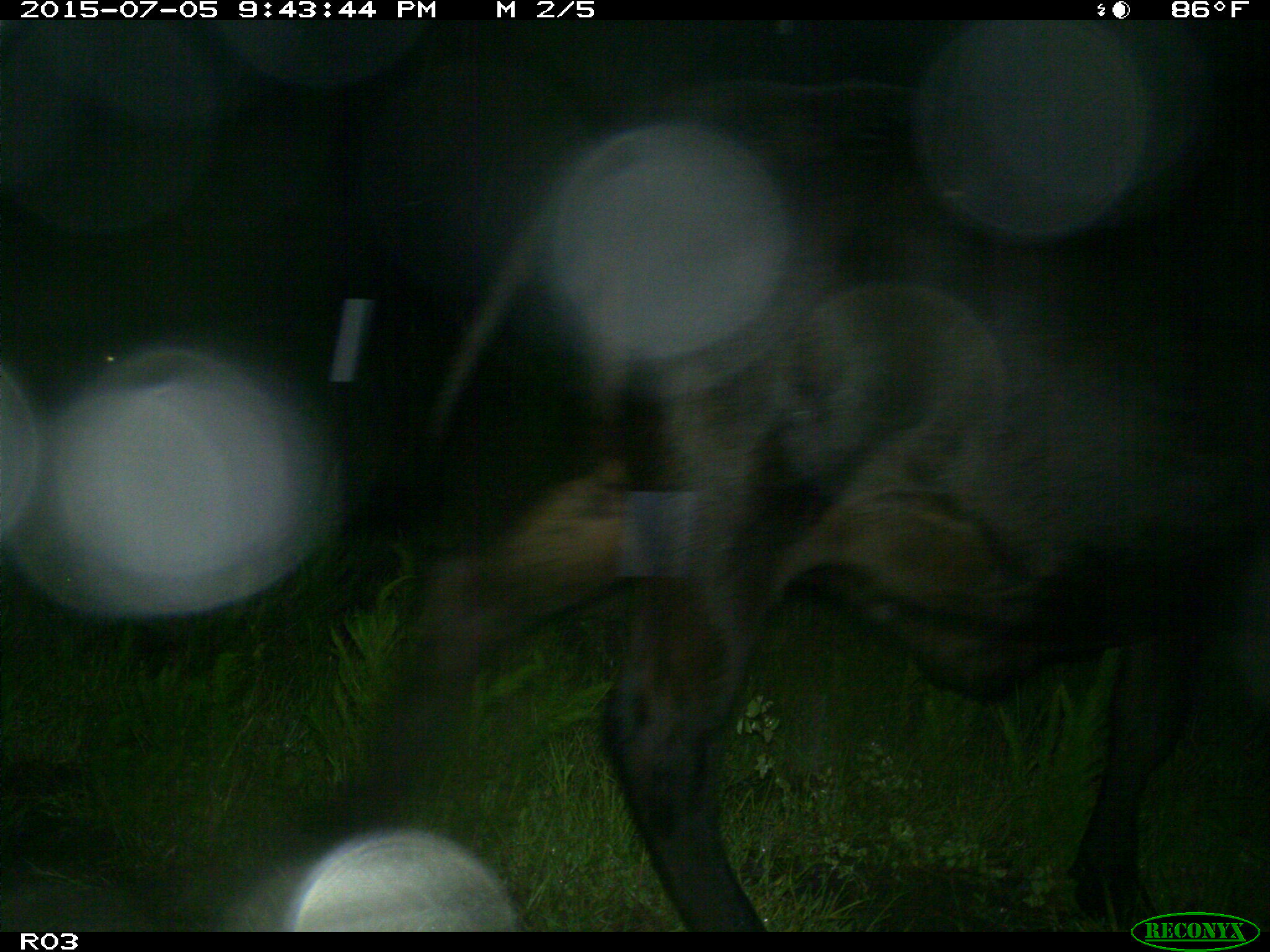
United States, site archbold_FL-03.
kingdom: Animalia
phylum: Chordata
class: Mammalia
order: Artiodactyla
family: Bovidae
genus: Bos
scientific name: Bos taurus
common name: domestic cow